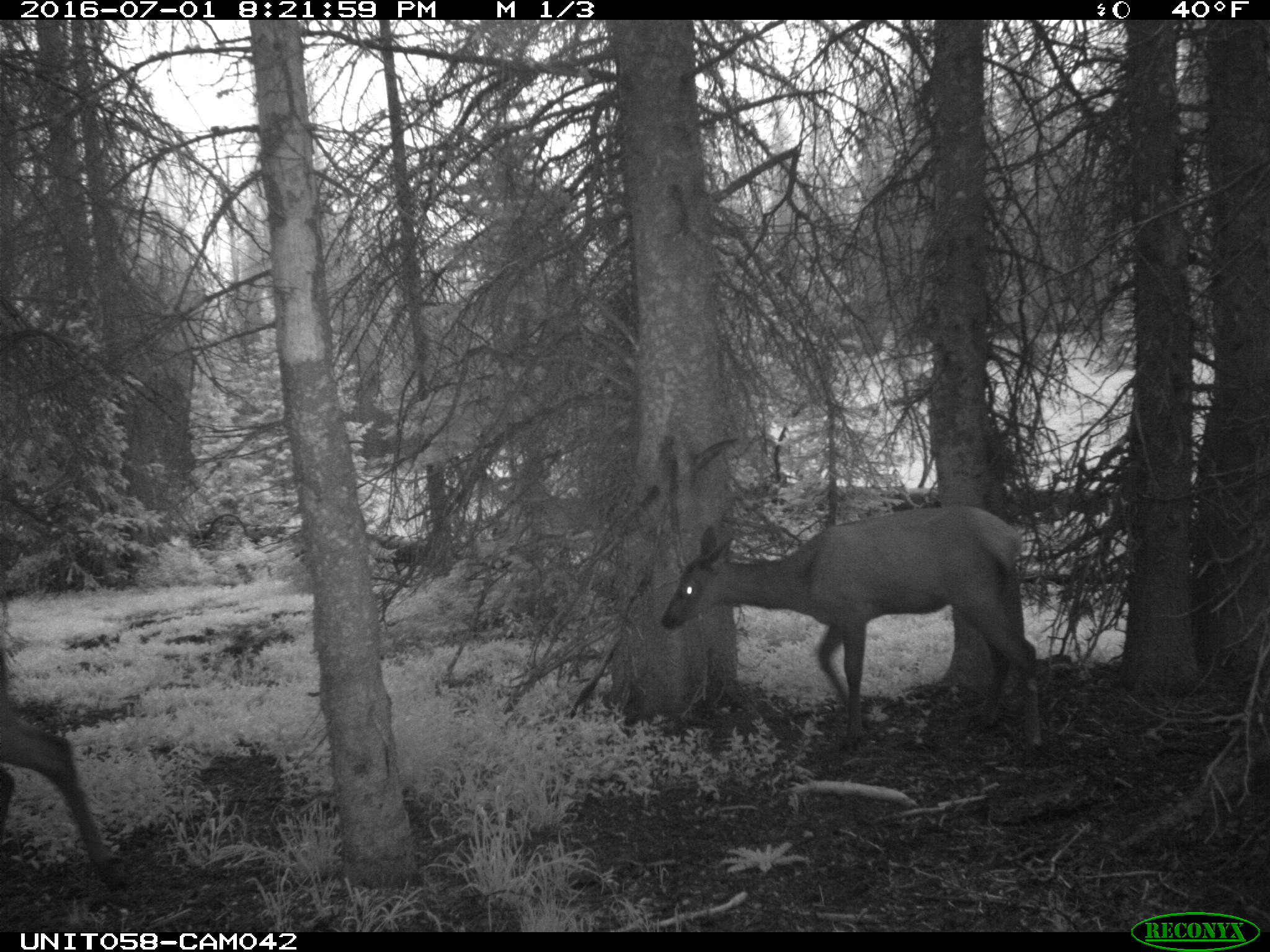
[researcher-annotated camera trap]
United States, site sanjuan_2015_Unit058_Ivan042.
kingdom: Animalia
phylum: Chordata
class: Mammalia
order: Artiodactyla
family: Cervidae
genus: Cervus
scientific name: Cervus elaphus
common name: red deer